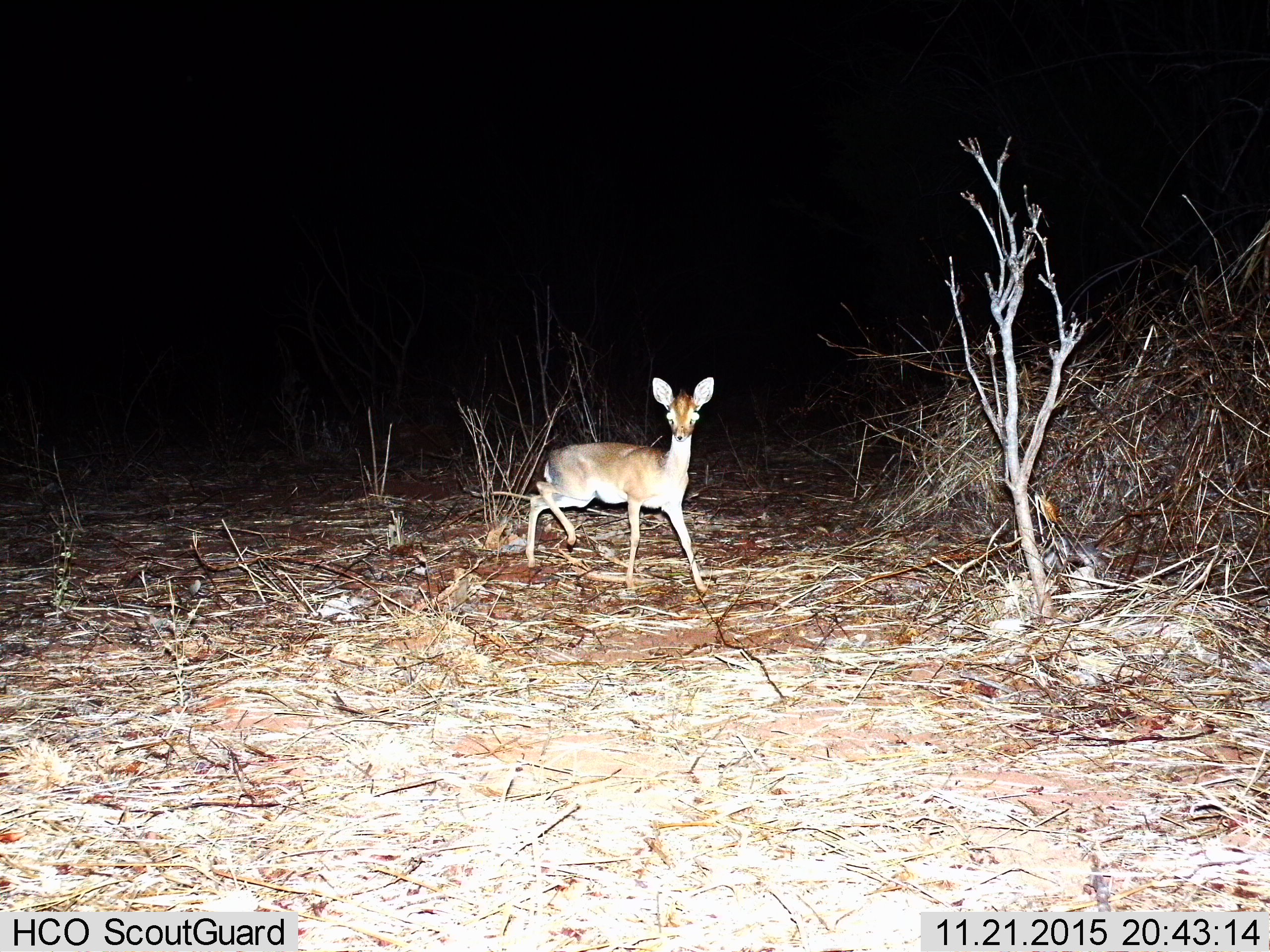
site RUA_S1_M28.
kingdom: Animalia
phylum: Chordata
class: Mammalia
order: Artiodactyla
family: Bovidae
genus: Madoqua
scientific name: Madoqua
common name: dik-dik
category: dikdik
Dikdik (dik-dik) (Madoqua), count 1. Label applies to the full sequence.